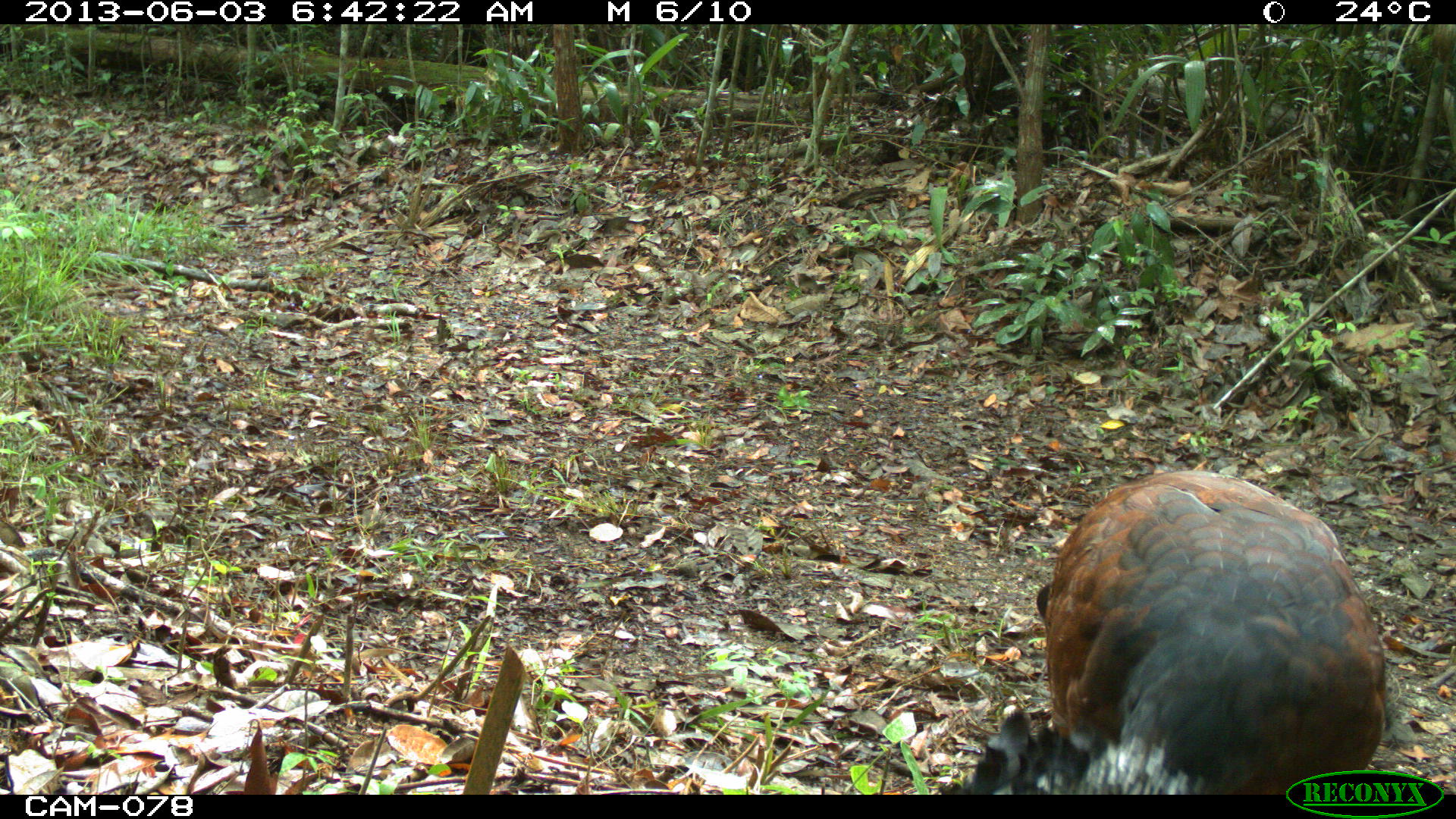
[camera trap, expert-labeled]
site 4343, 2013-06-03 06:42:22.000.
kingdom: Animalia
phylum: Chordata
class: Aves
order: Galliformes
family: Cracidae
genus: Crax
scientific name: Crax rubra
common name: great curassow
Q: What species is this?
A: Crax rubra (great curassow).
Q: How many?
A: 3.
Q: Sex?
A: Female.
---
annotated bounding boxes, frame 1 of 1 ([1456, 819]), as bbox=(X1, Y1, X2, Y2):
crax rubra: bbox=(967, 469, 1393, 795)